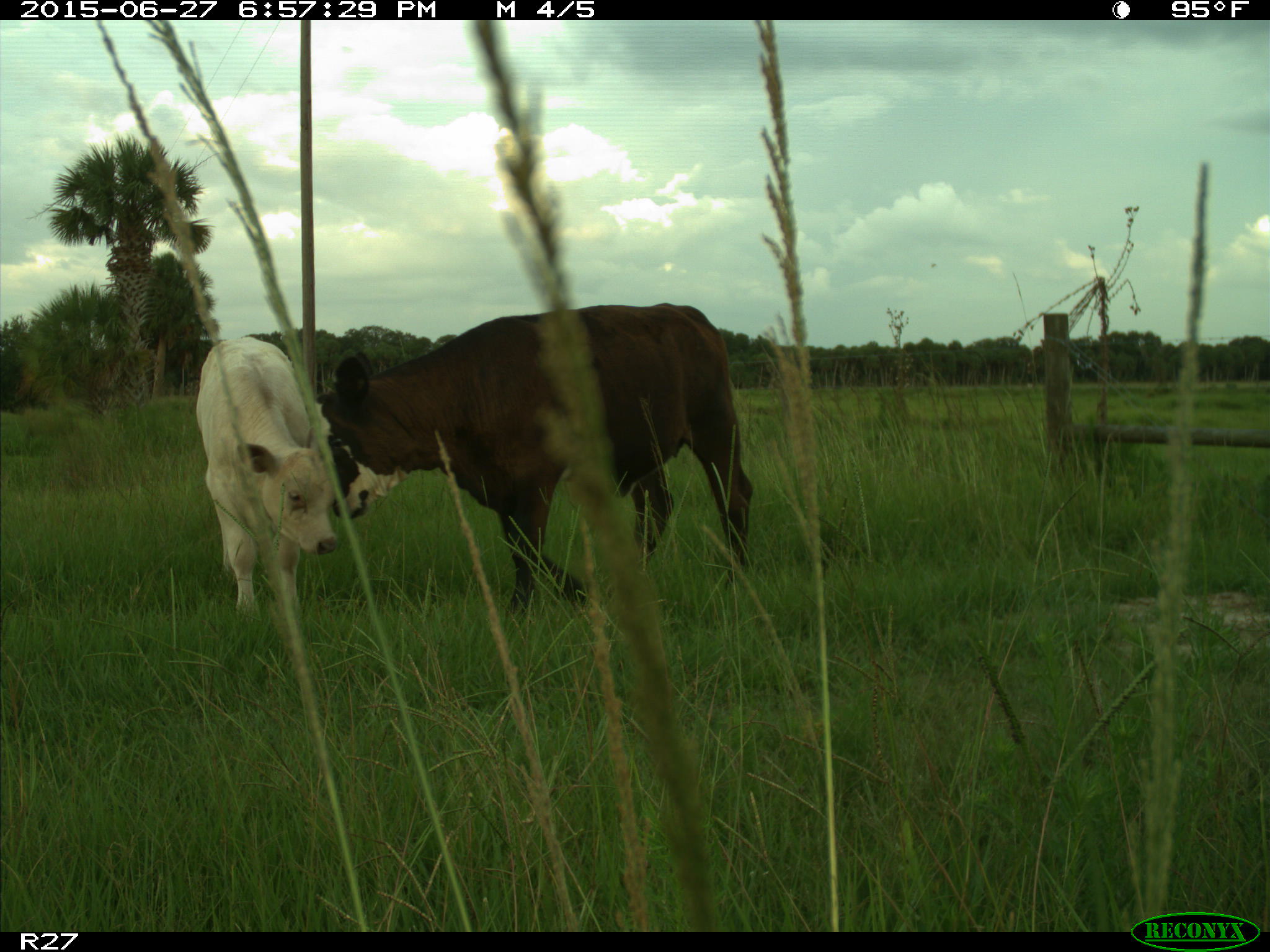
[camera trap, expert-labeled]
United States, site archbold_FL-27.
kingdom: Animalia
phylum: Chordata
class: Mammalia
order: Artiodactyla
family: Bovidae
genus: Bos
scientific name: Bos taurus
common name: domestic cow